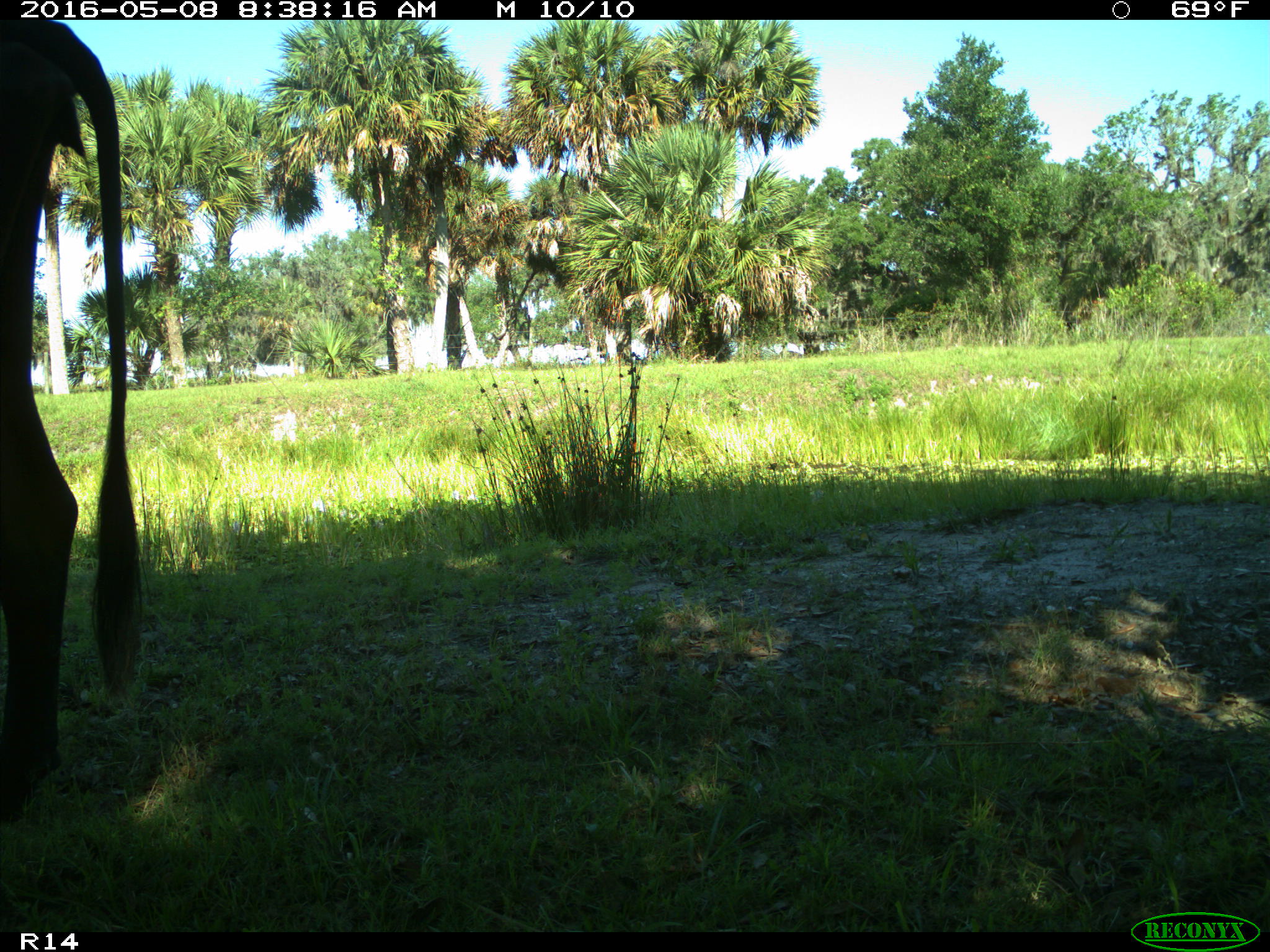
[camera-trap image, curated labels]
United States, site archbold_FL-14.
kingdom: Animalia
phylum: Chordata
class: Mammalia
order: Artiodactyla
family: Bovidae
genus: Bos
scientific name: Bos taurus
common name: domestic cow